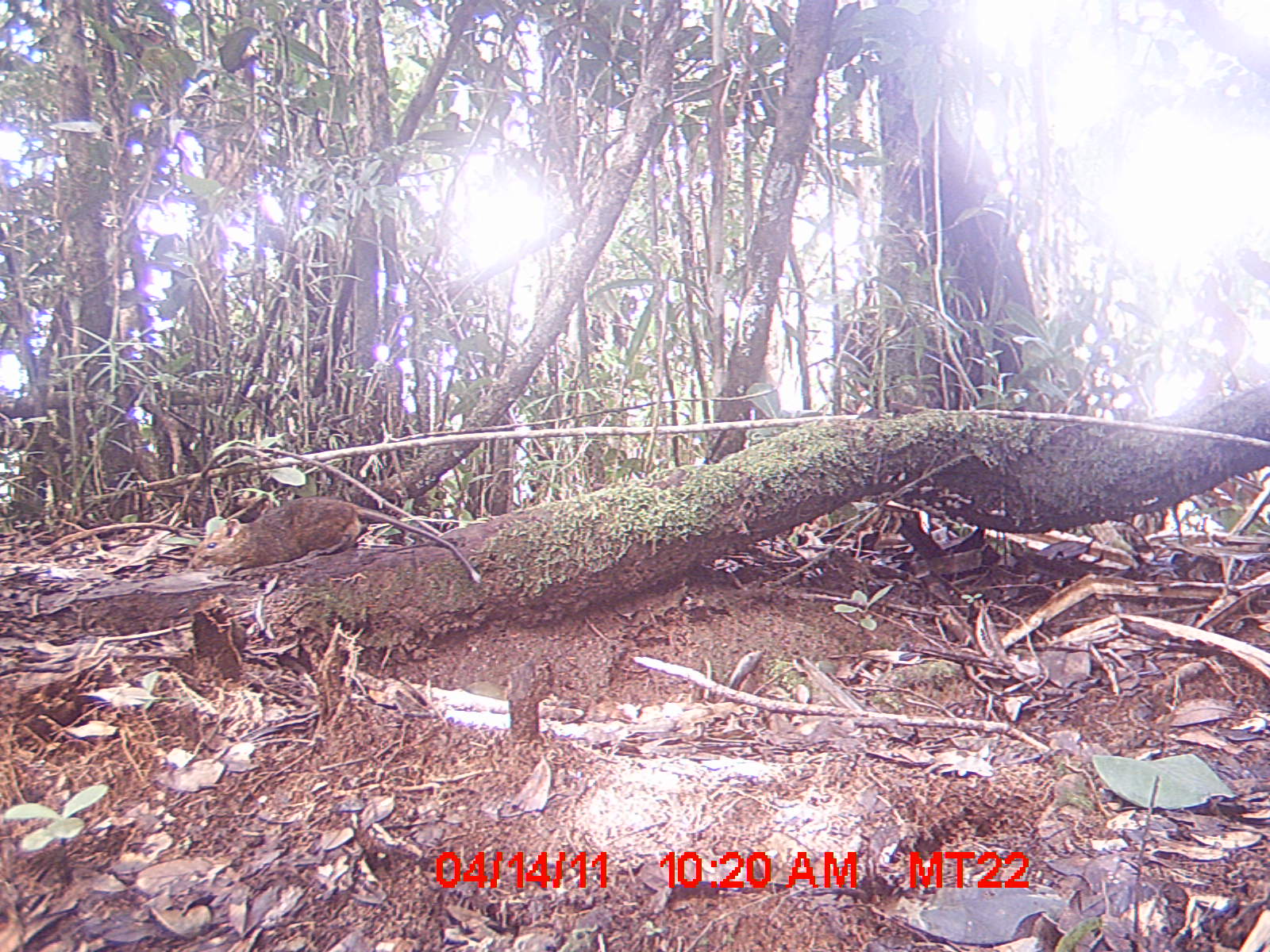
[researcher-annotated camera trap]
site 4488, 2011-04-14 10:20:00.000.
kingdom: Animalia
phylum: Chordata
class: Mammalia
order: Rodentia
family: Nesomyidae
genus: Nesomys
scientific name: Nesomys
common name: nesomys rodents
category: nesomys sp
Nesomys sp (nesomys rodents) (Nesomys), count 1.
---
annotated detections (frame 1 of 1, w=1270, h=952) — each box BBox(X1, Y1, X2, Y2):
nesomys sp: BBox(189, 497, 480, 583)